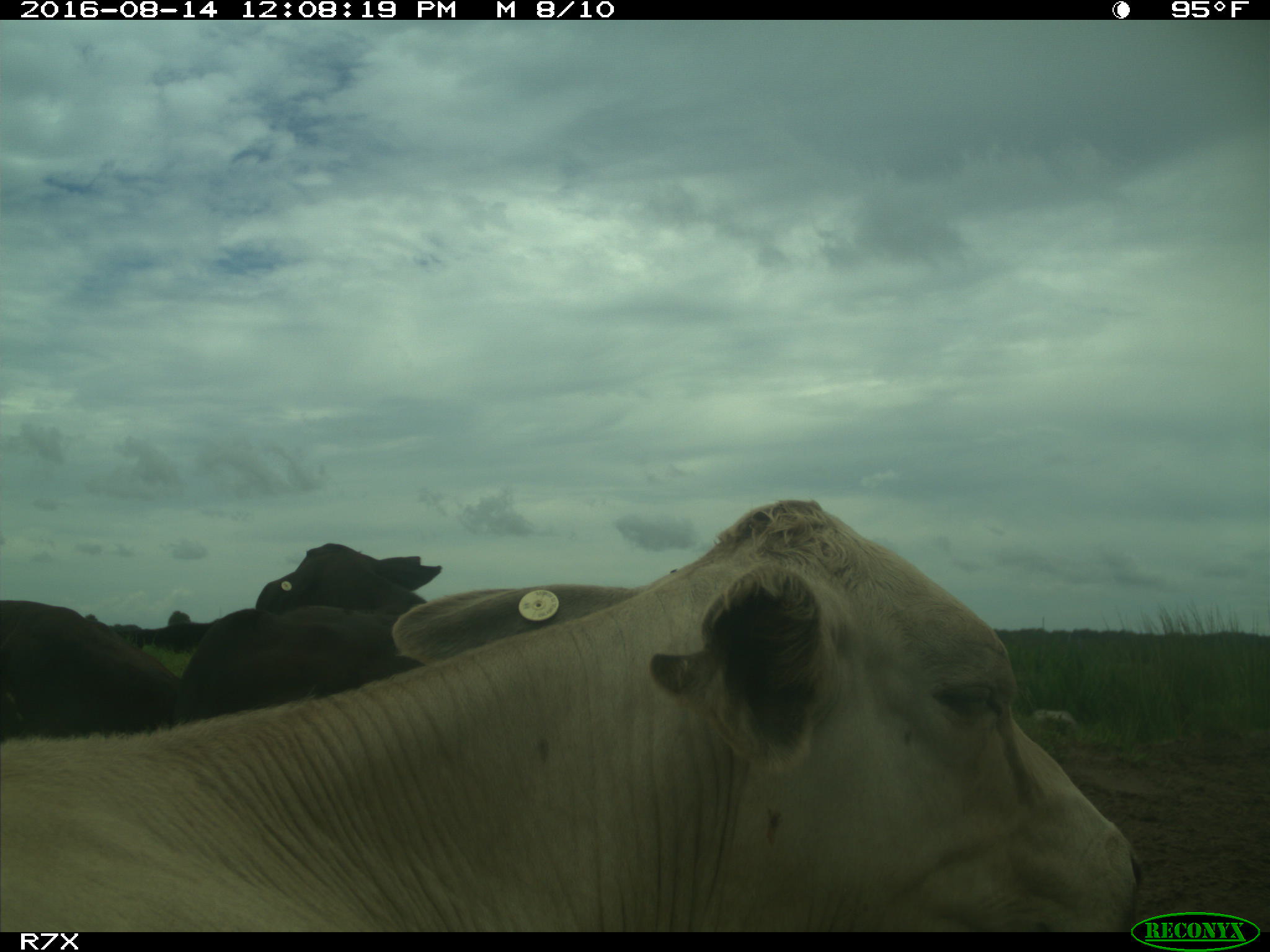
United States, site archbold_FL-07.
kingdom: Animalia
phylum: Chordata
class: Mammalia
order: Artiodactyla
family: Bovidae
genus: Bos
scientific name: Bos taurus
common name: domestic cow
Bos taurus (domestic cow).